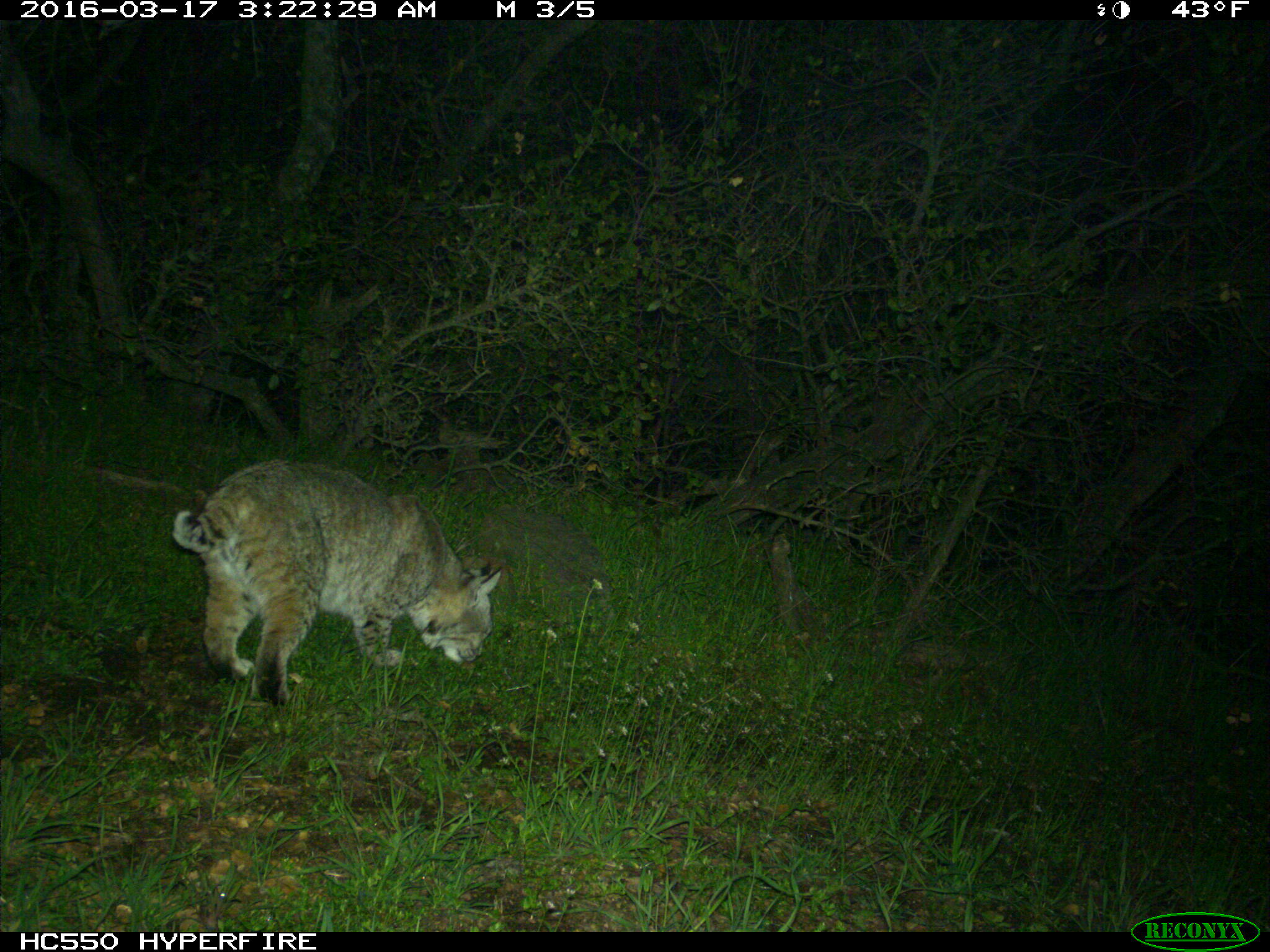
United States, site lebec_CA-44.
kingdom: Animalia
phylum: Chordata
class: Mammalia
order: Carnivora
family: Felidae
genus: Lynx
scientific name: Lynx rufus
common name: bobcat